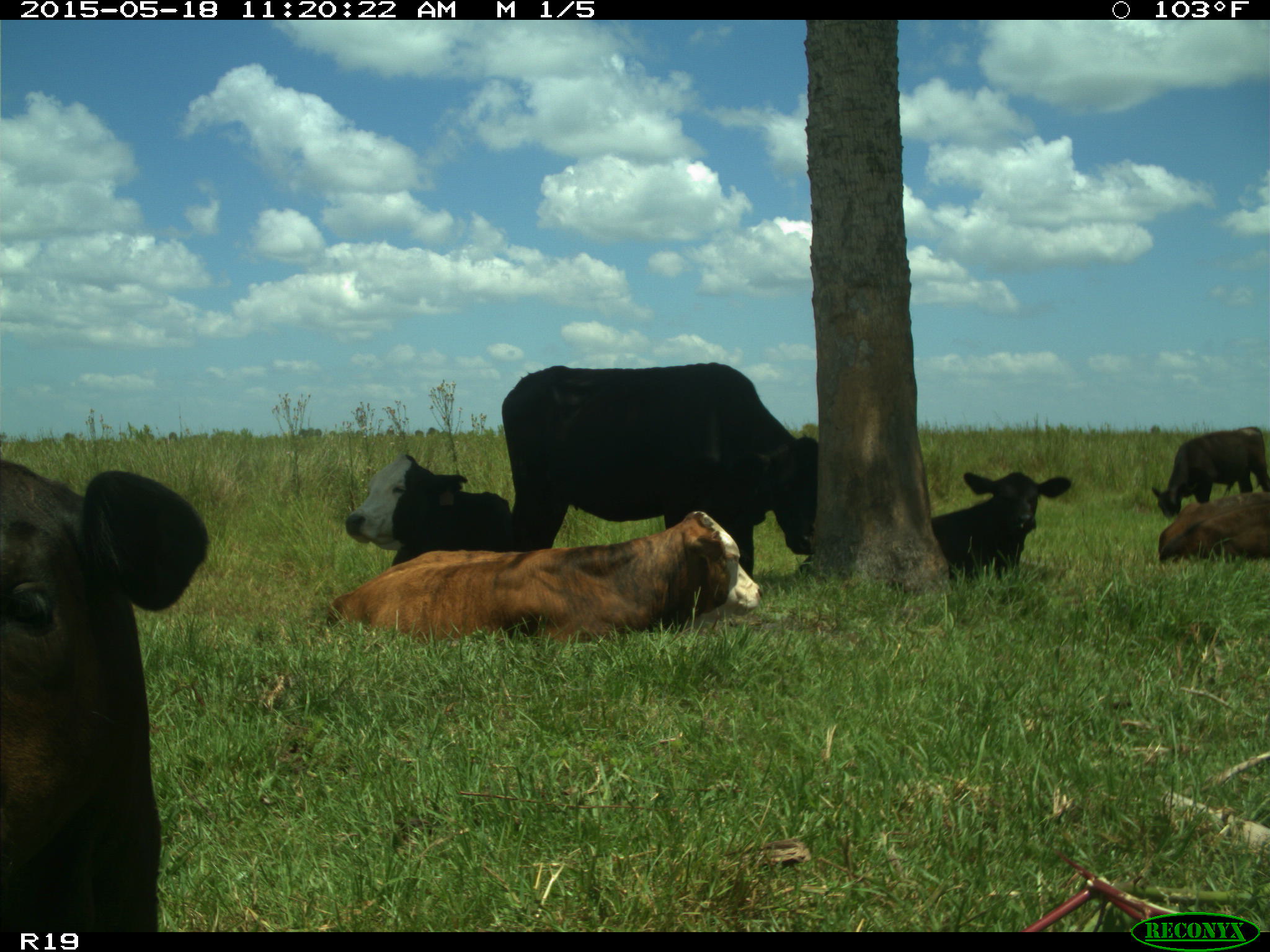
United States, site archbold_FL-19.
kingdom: Animalia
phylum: Chordata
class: Mammalia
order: Artiodactyla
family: Bovidae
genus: Bos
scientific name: Bos taurus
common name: domestic cow